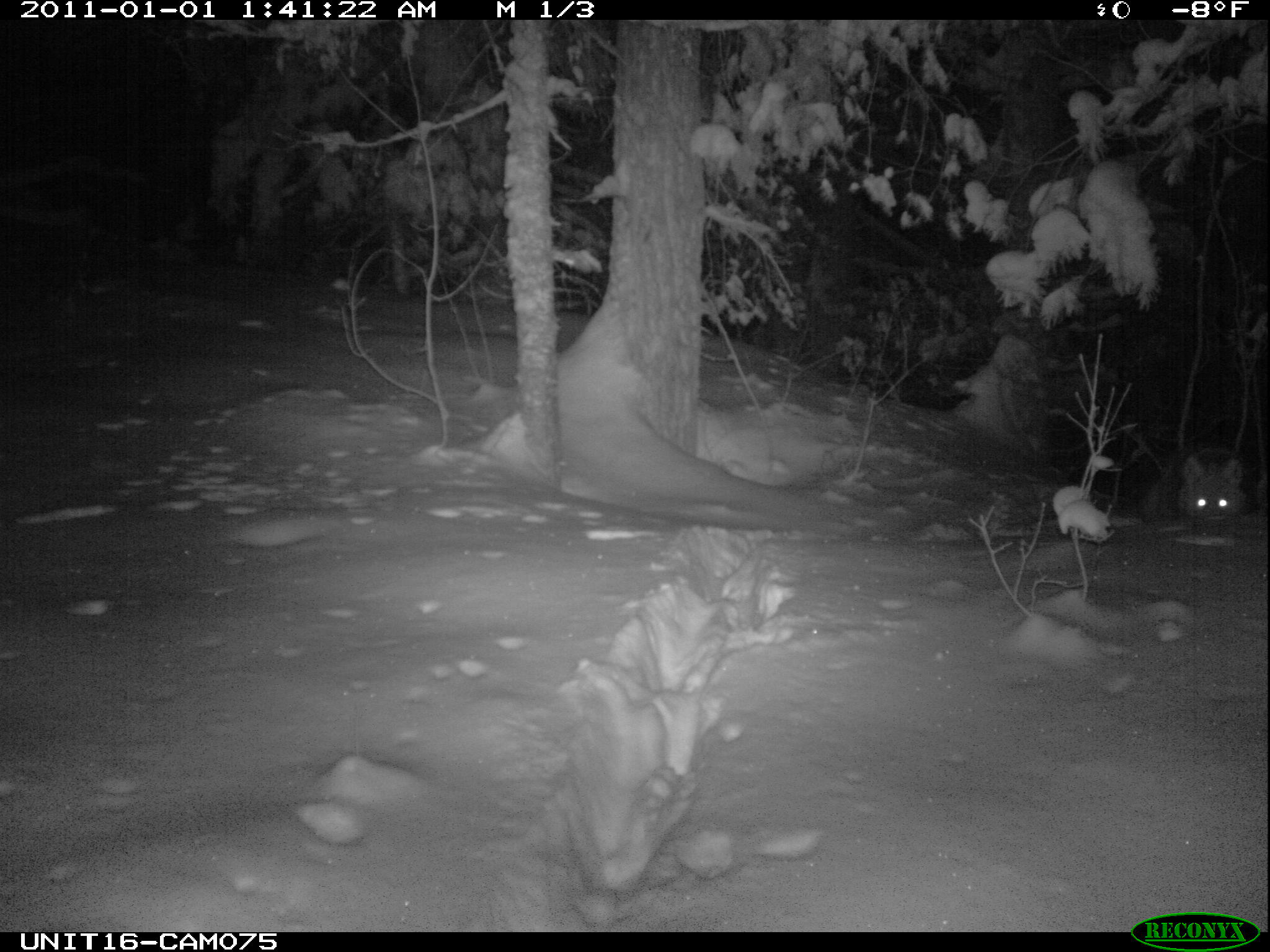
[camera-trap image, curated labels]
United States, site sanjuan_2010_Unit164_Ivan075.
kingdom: Animalia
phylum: Chordata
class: Mammalia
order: Carnivora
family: Canidae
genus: Canis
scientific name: Canis latrans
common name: coyote